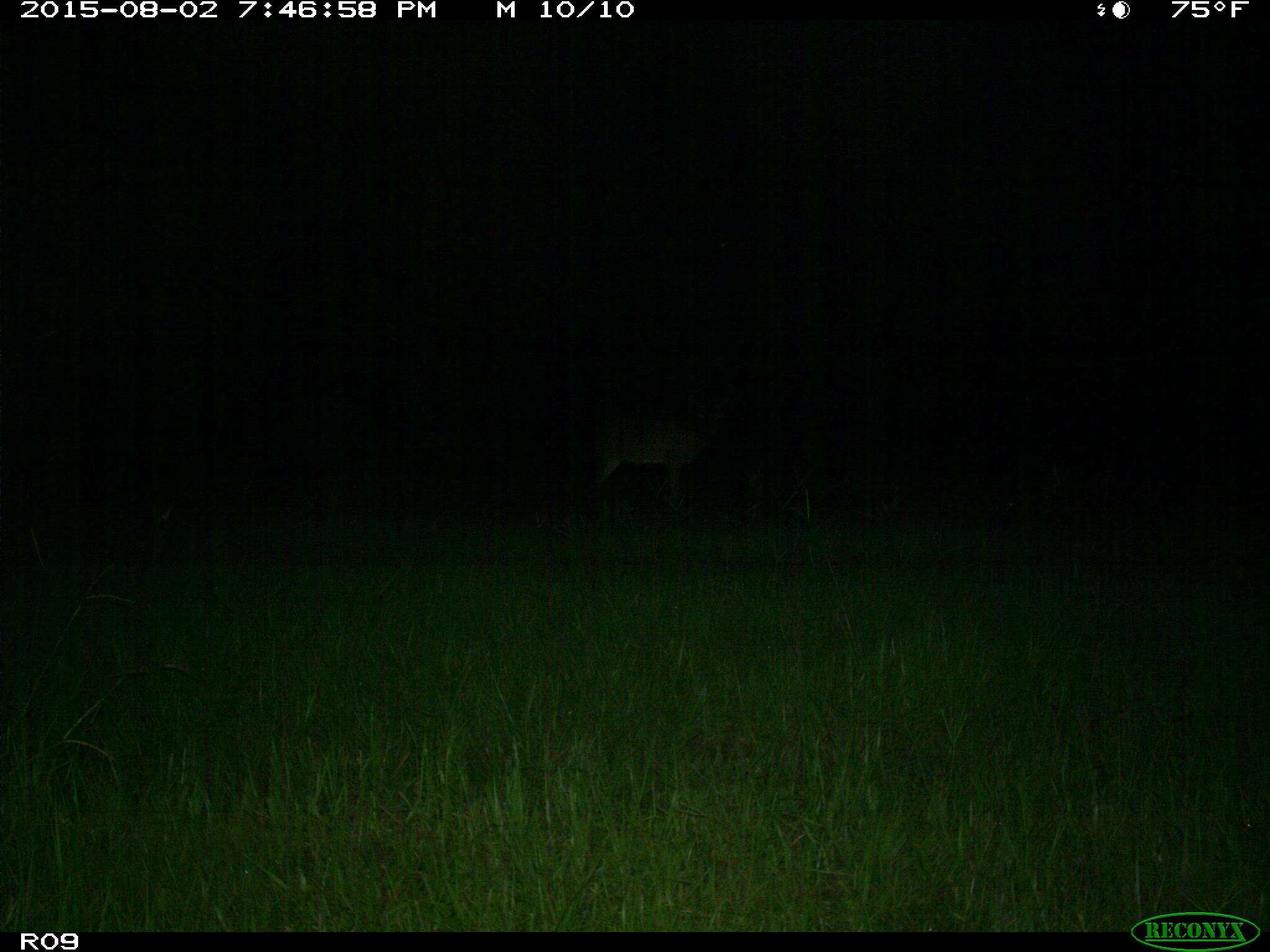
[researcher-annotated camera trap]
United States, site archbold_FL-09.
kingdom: Animalia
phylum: Chordata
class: Mammalia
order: Artiodactyla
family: Cervidae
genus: Odocoileus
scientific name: Odocoileus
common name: deer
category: unidentified deer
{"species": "unidentified deer (deer) (Odocoileus)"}